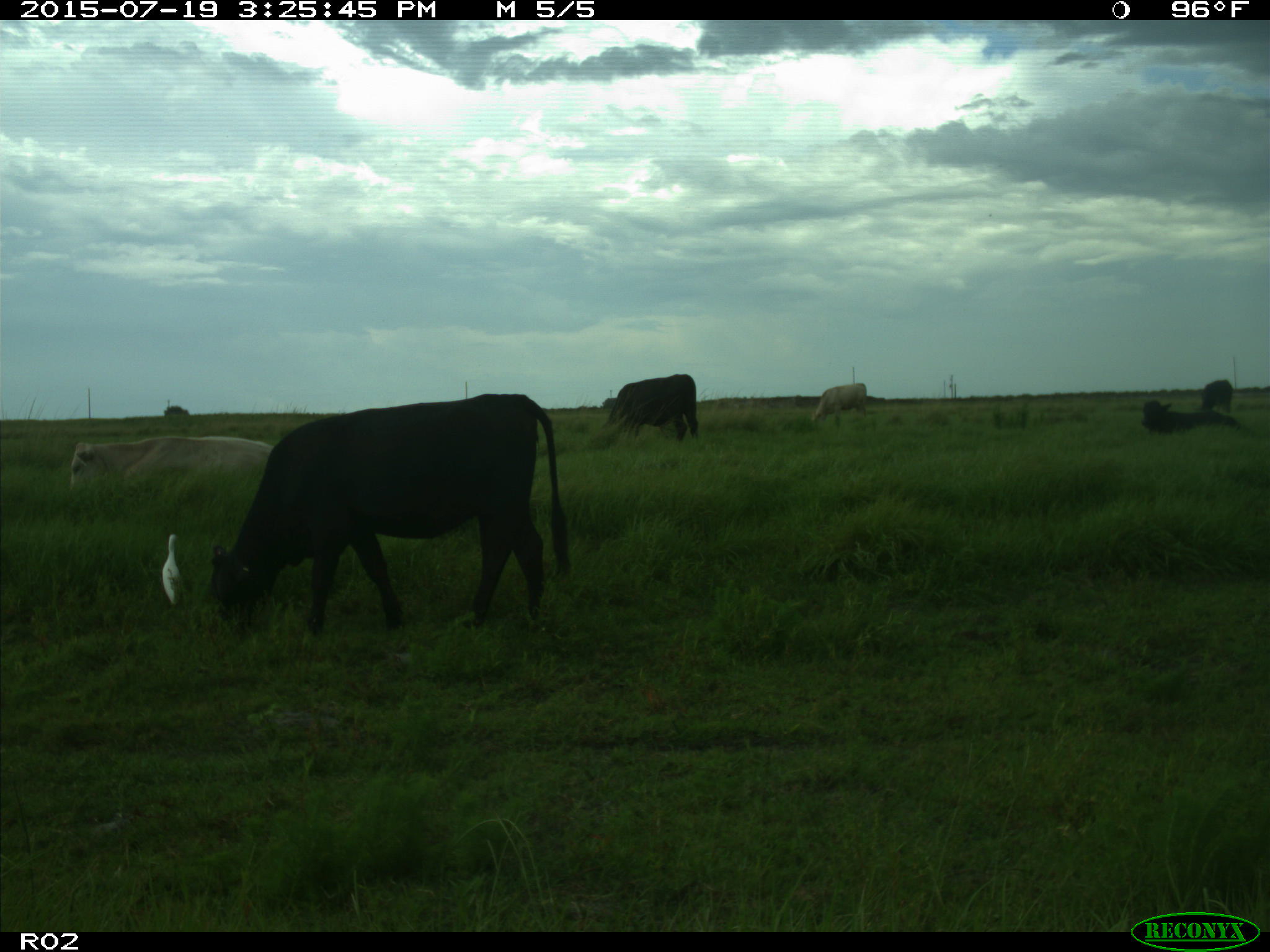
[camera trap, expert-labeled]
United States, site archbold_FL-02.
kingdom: Animalia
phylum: Chordata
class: Mammalia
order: Artiodactyla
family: Bovidae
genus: Bos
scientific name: Bos taurus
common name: domestic cow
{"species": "Bos taurus (domestic cow)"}